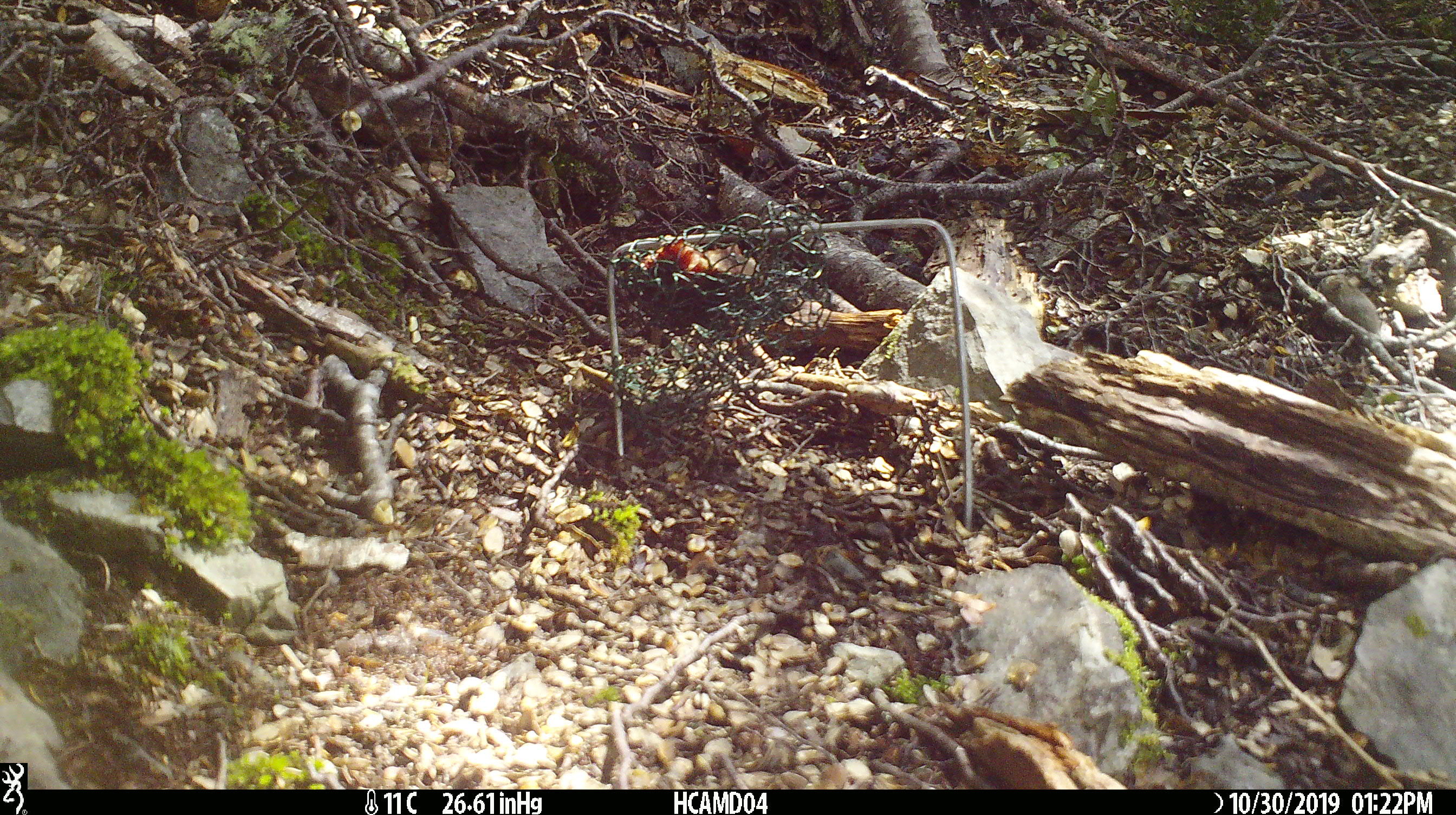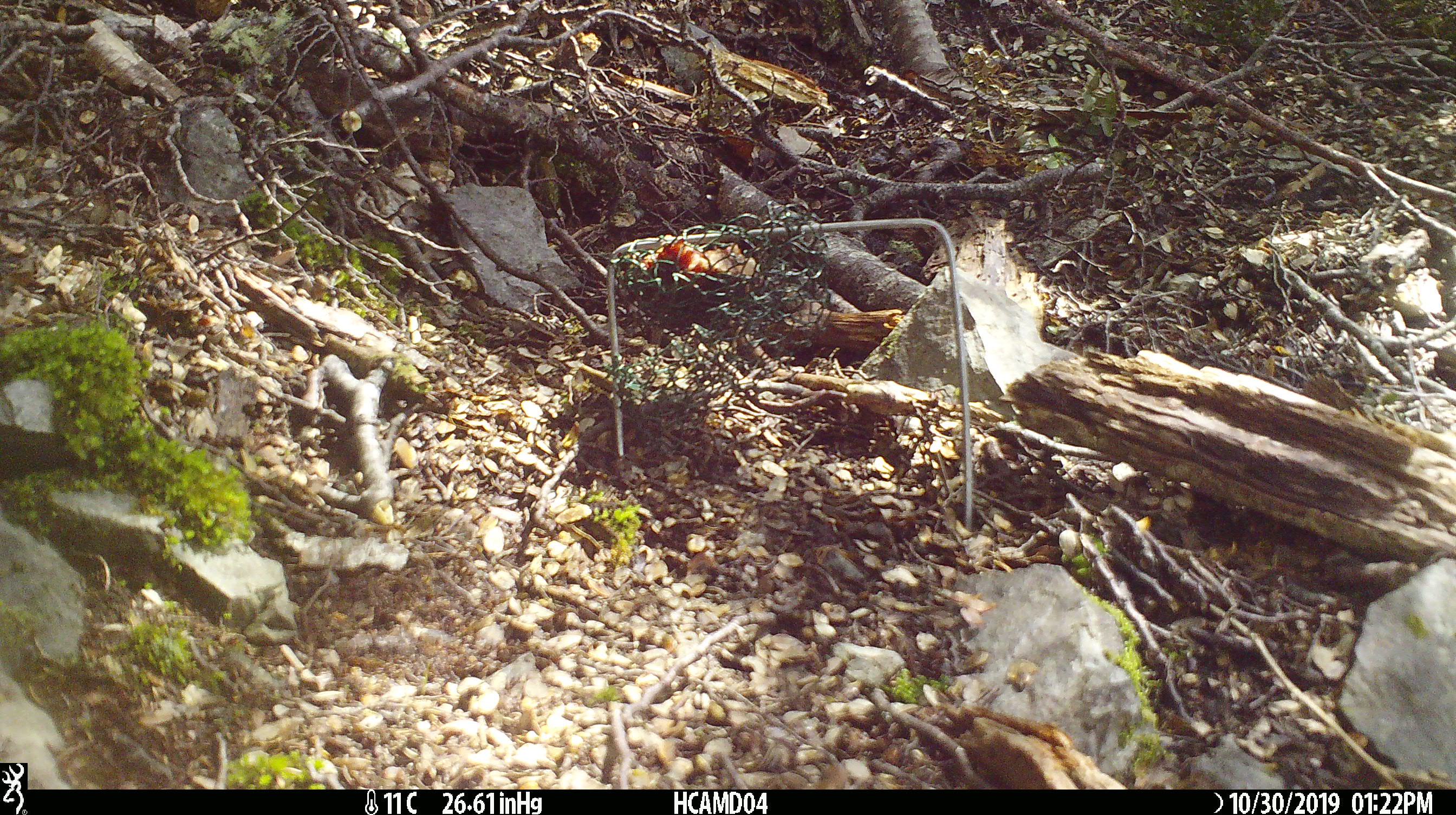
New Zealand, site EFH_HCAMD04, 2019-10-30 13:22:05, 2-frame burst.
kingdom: Animalia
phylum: Chordata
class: Mammalia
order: Rodentia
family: Muridae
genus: Mus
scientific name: Mus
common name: mouse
Mouse (Mus).